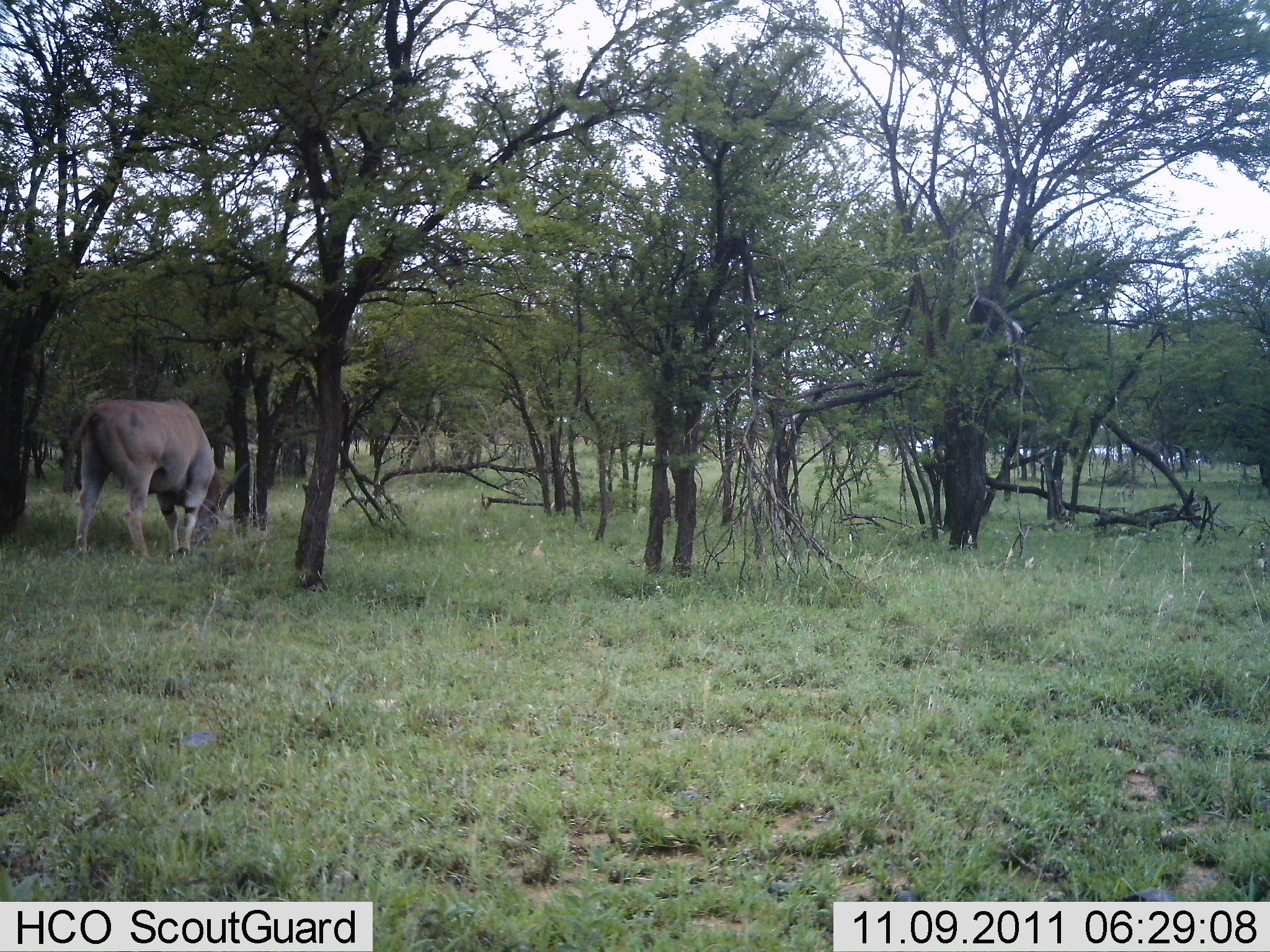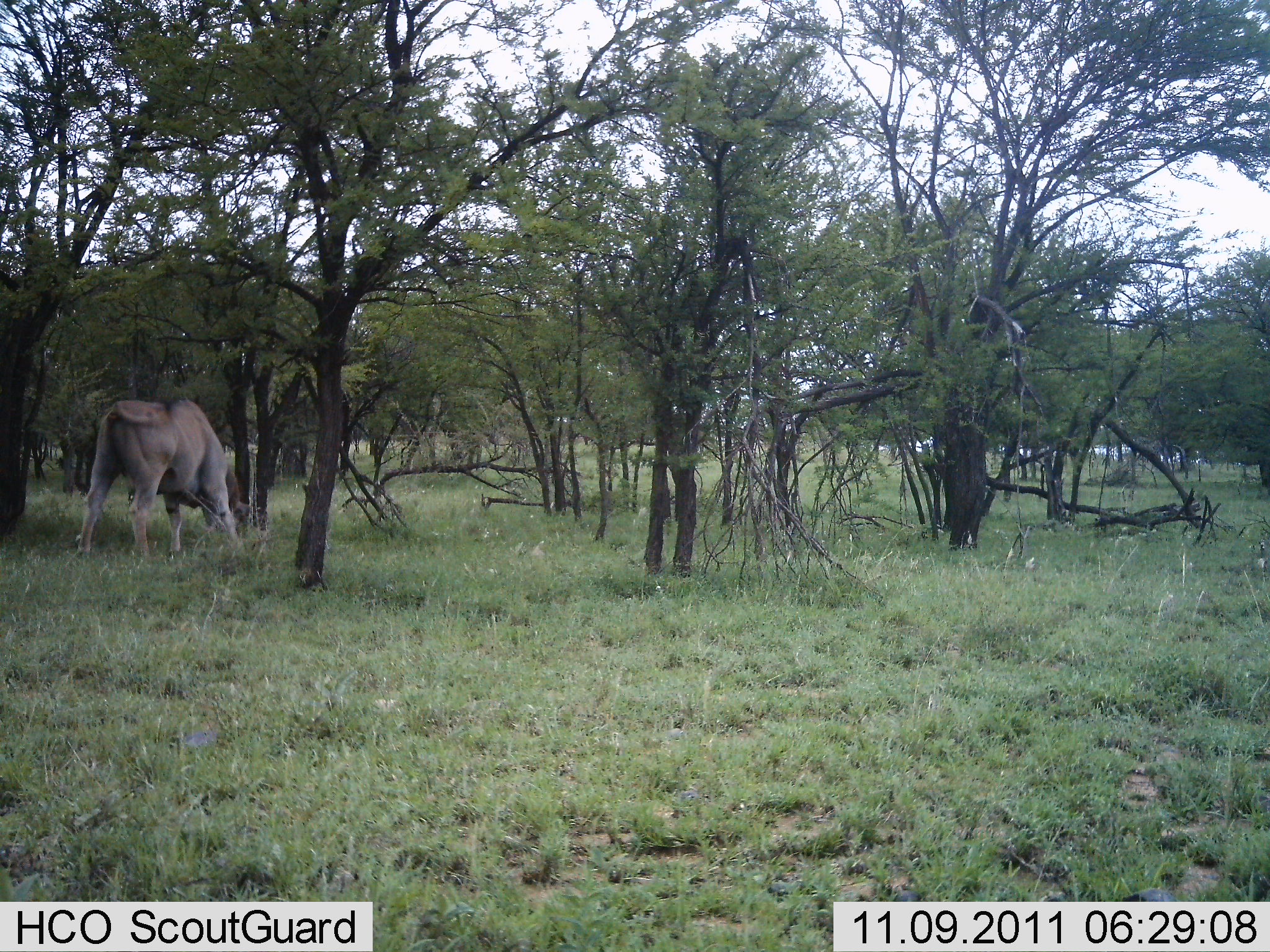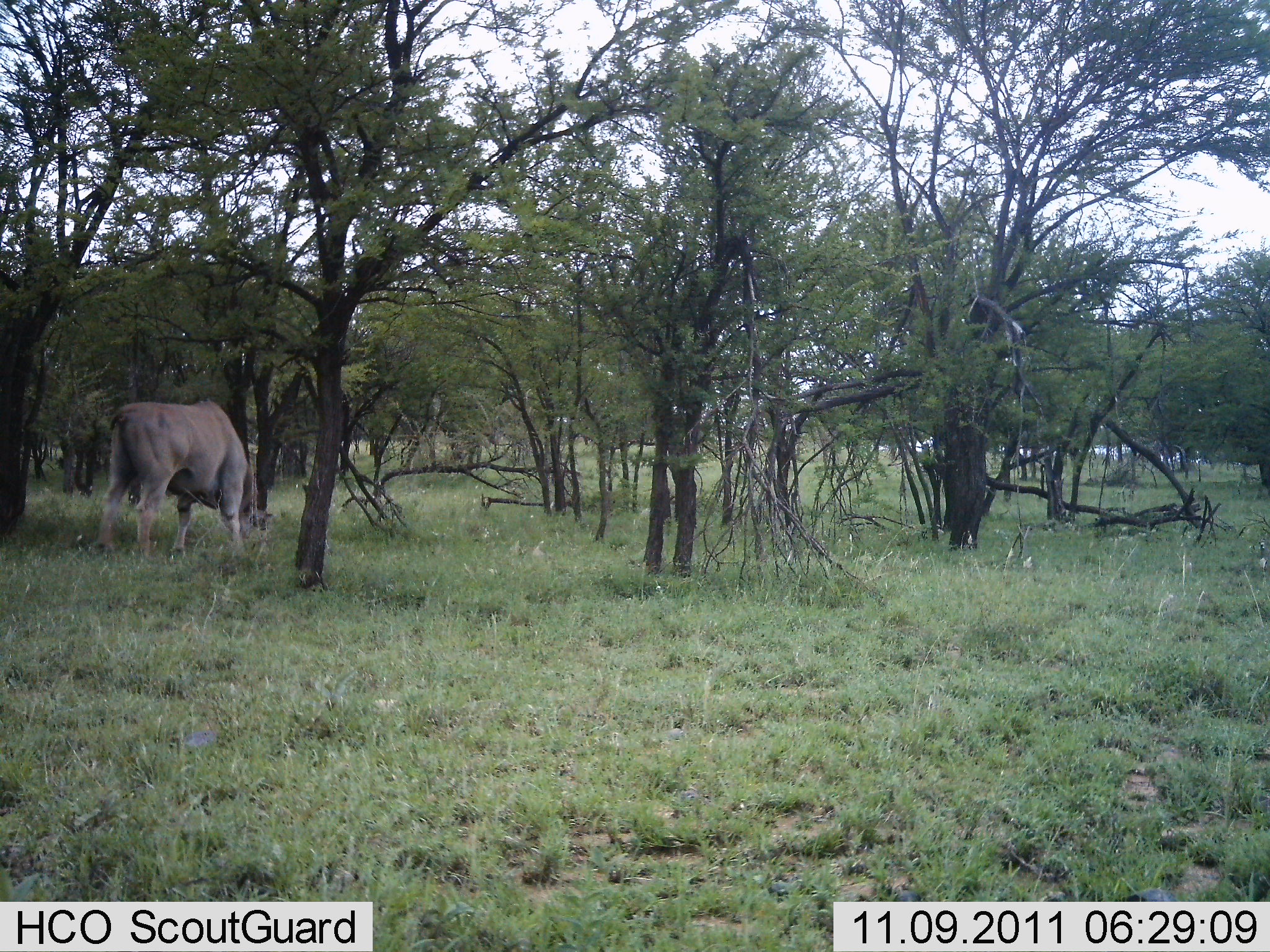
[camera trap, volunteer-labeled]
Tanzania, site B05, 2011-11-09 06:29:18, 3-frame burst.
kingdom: Animalia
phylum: Chordata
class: Mammalia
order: Artiodactyla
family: Bovidae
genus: Tragelaphus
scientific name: Tragelaphus oryx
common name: eland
Eland (Tragelaphus oryx), count 1. Behavior (volunteer vote fractions): standing 10%, resting 0%, moving 0%, interacting 0%. Young present (vote fraction): 0%. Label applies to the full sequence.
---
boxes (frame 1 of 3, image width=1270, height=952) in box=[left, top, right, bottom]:
animal: box=[63, 398, 249, 564]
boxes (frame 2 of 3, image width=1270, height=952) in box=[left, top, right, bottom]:
animal: box=[74, 395, 257, 562]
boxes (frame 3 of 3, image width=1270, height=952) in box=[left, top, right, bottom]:
animal: box=[96, 397, 273, 564]